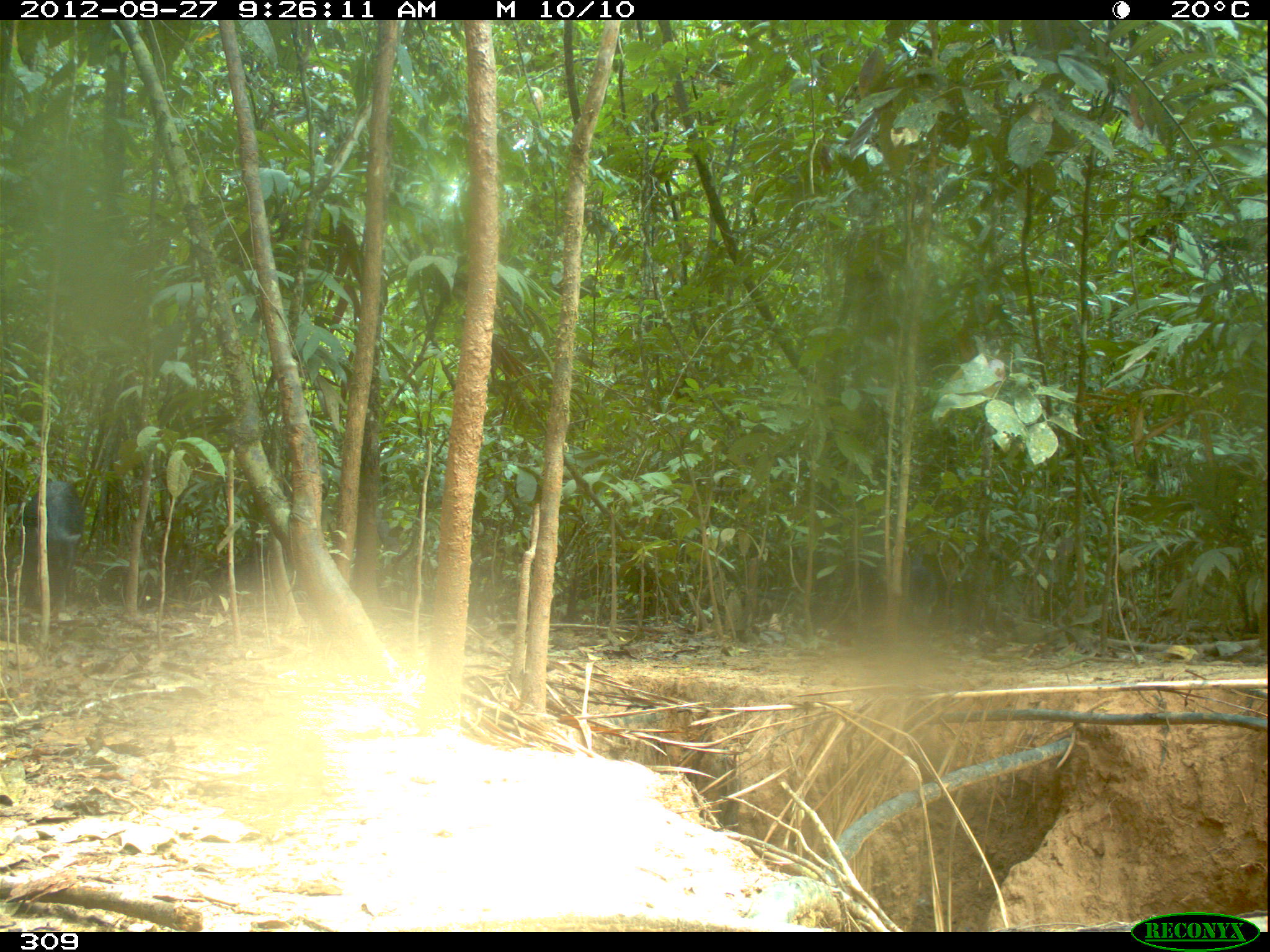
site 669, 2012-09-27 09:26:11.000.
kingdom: Animalia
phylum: Chordata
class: Mammalia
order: Artiodactyla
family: Tayassuidae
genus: Tayassu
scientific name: Tayassu pecari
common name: white-lipped peccary